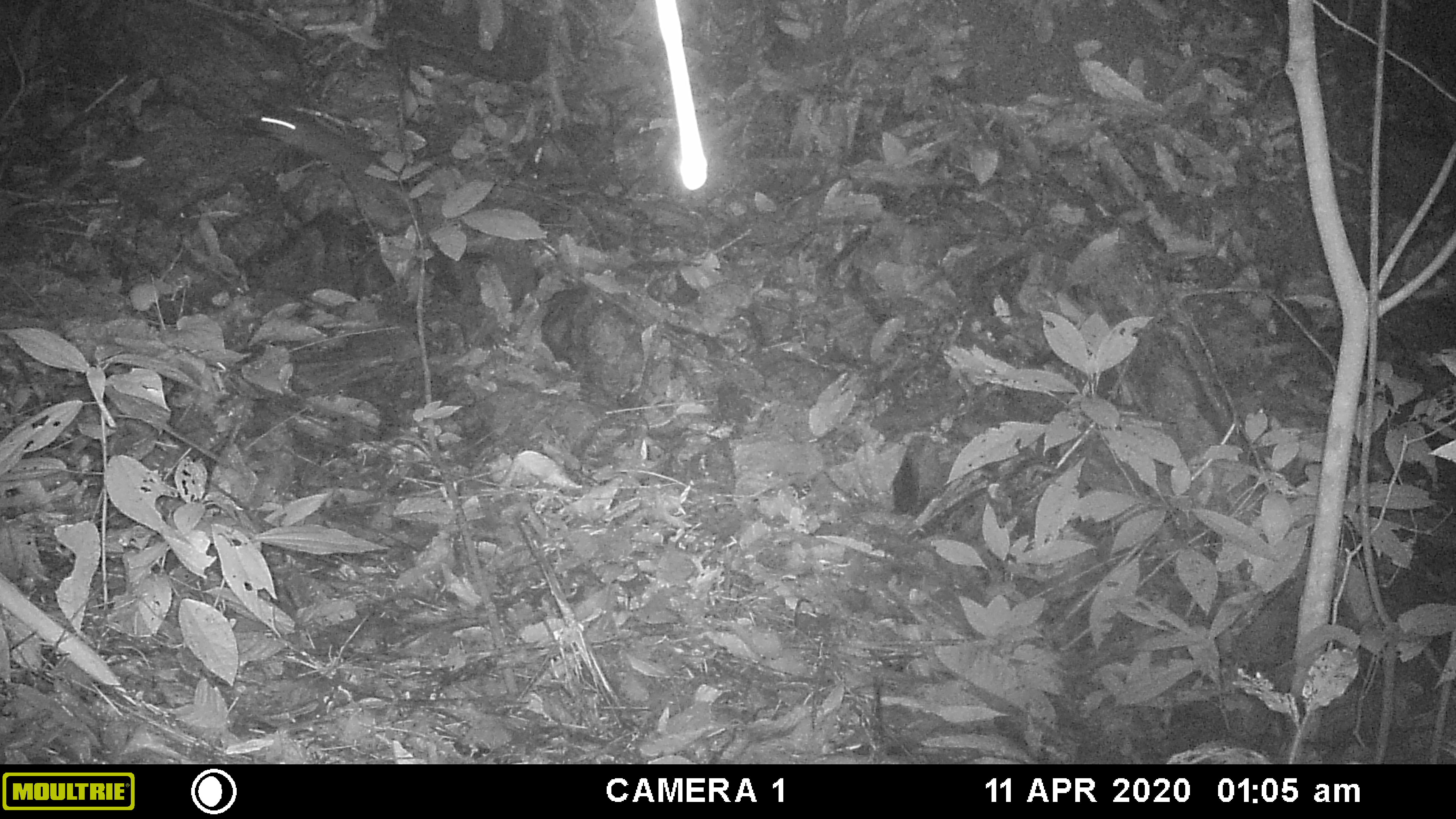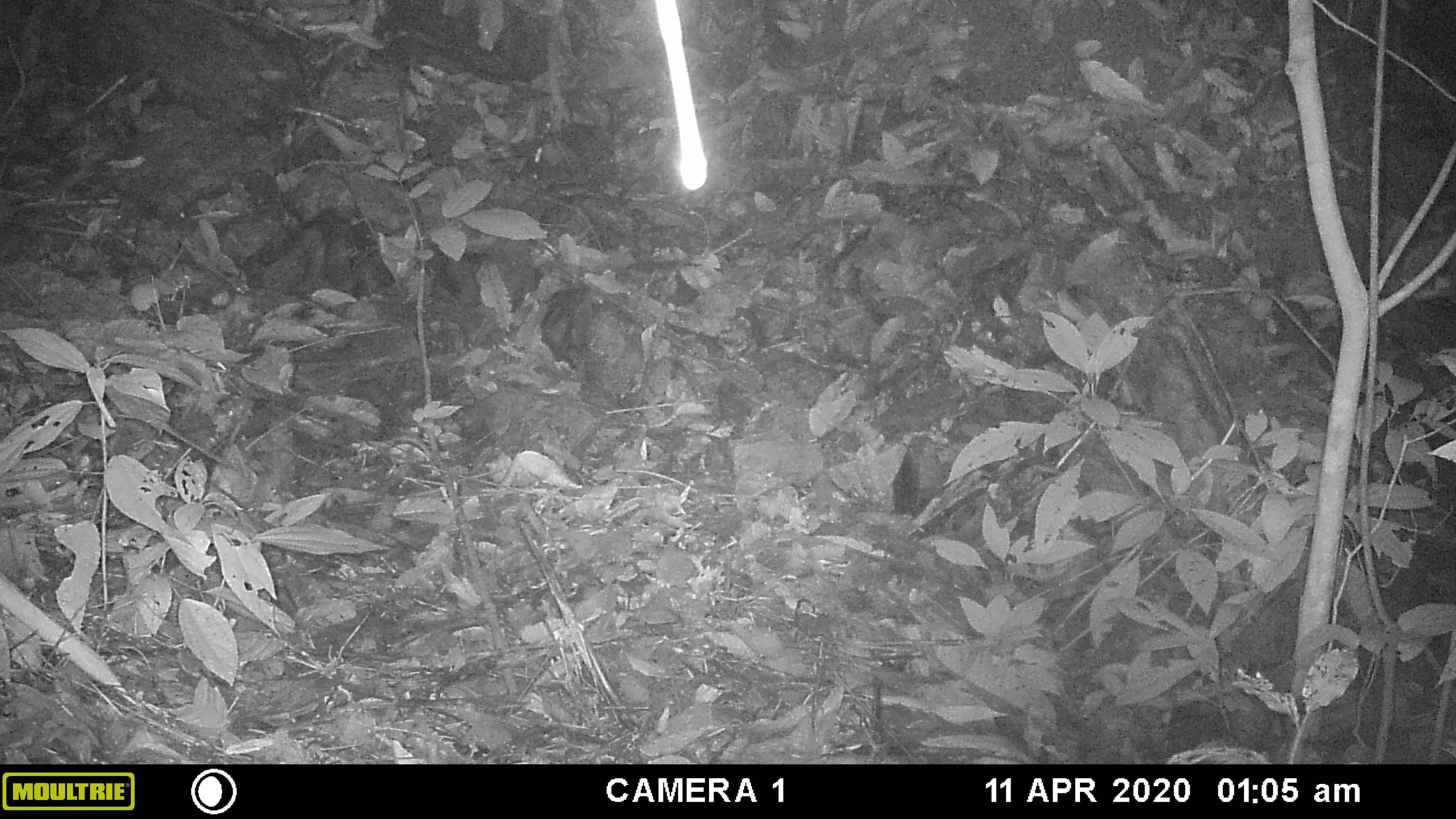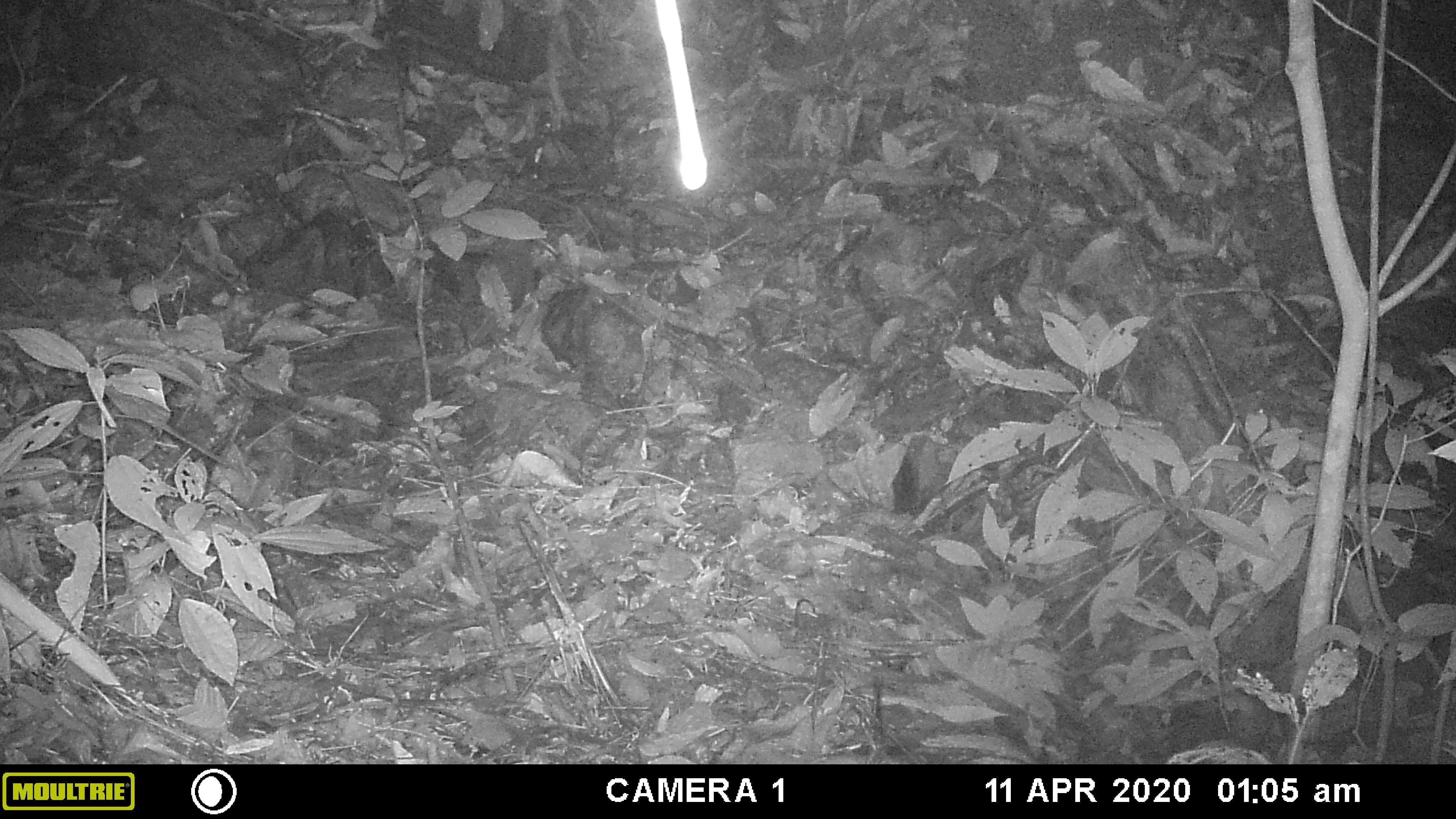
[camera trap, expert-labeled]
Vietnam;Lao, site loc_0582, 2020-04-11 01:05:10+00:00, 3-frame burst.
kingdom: Animalia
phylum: Chordata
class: Mammalia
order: Rodentia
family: Muridae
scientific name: Muridae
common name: old-world mice and rats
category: unidentified murid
Unidentified murid (old-world mice and rats) (Muridae). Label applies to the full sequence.